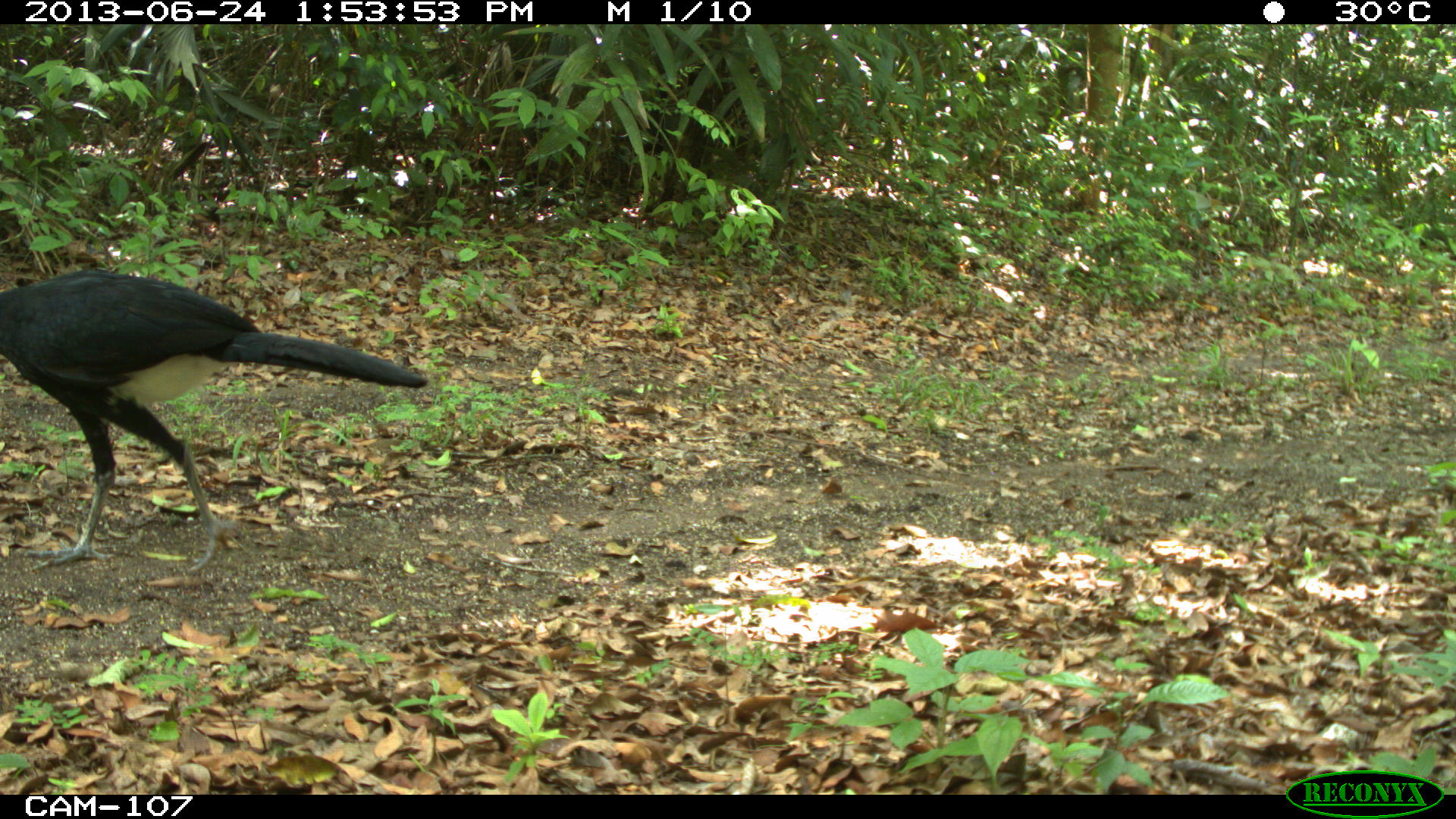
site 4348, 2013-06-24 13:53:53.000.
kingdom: Animalia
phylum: Chordata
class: Aves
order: Galliformes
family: Cracidae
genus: Crax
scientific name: Crax rubra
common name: great curassow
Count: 2.